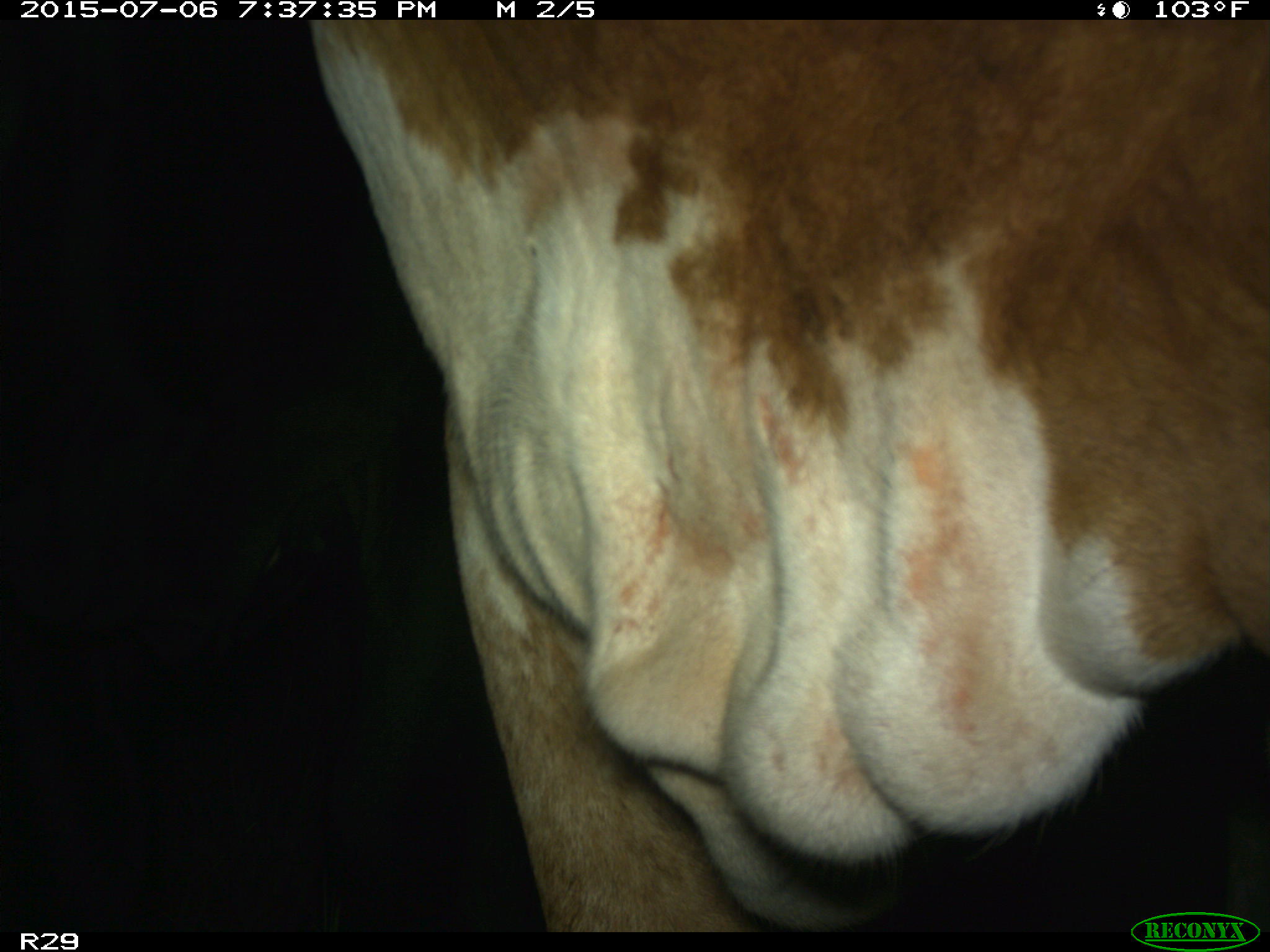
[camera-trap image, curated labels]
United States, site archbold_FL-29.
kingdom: Animalia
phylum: Chordata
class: Mammalia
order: Artiodactyla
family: Bovidae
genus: Bos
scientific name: Bos taurus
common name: domestic cow